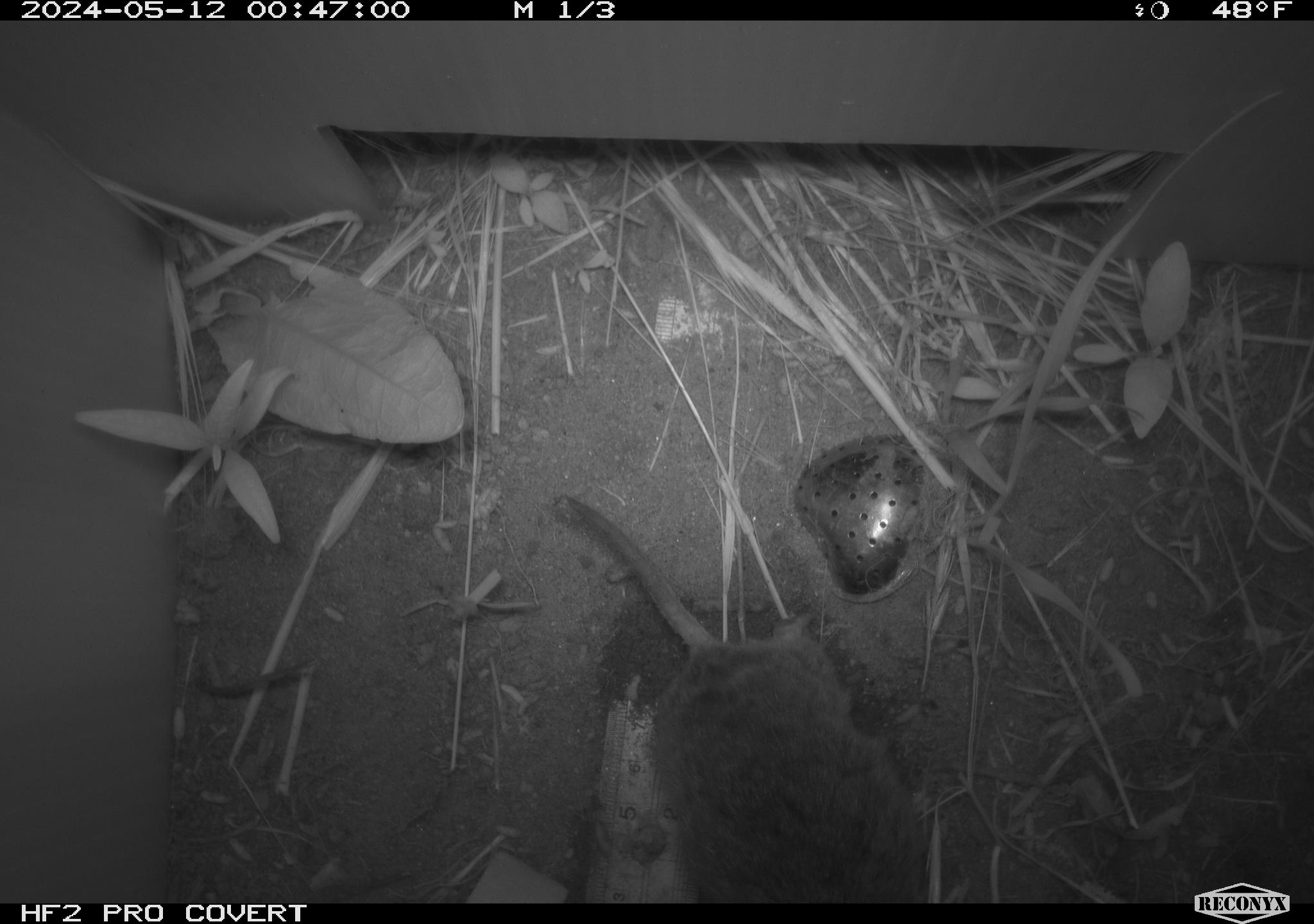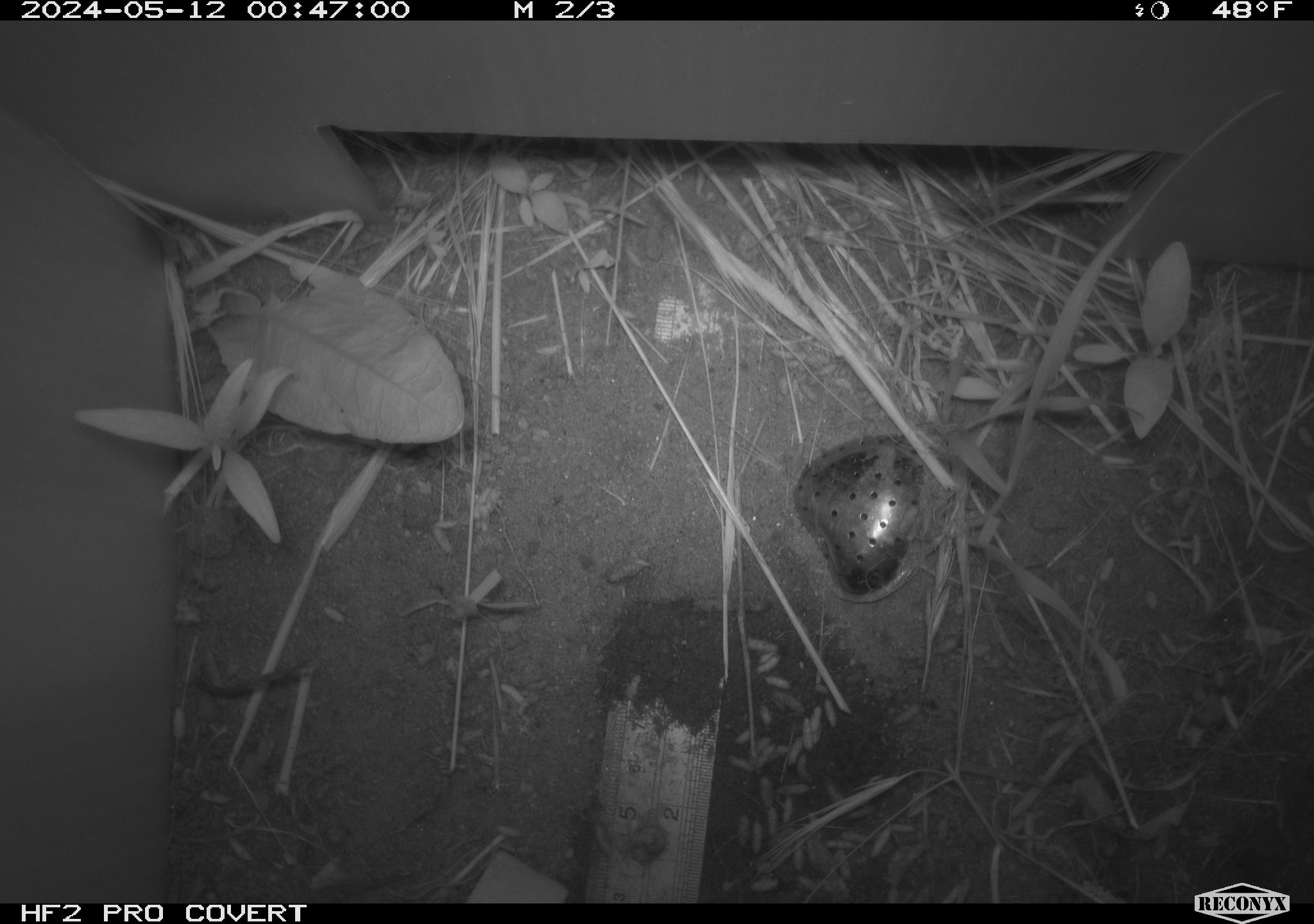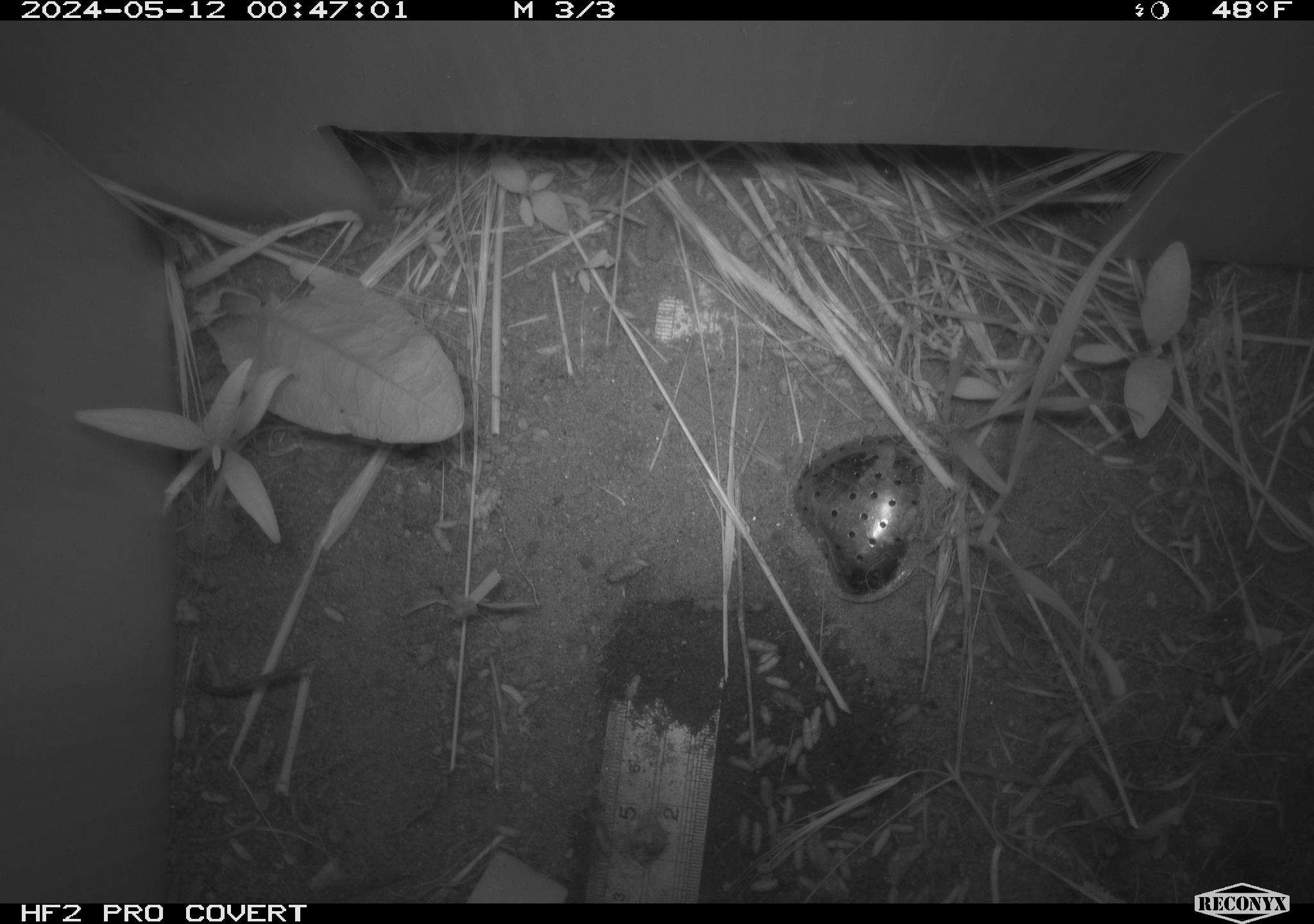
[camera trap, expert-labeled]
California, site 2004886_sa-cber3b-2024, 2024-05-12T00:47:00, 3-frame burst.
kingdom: Animalia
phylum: Chordata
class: Mammalia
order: Rodentia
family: Cricetidae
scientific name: Arvicolinae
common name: voles, lemmings, and muskrats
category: arvicolinae subfamily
Arvicolinae subfamily (voles, lemmings, and muskrats) (Arvicolinae).